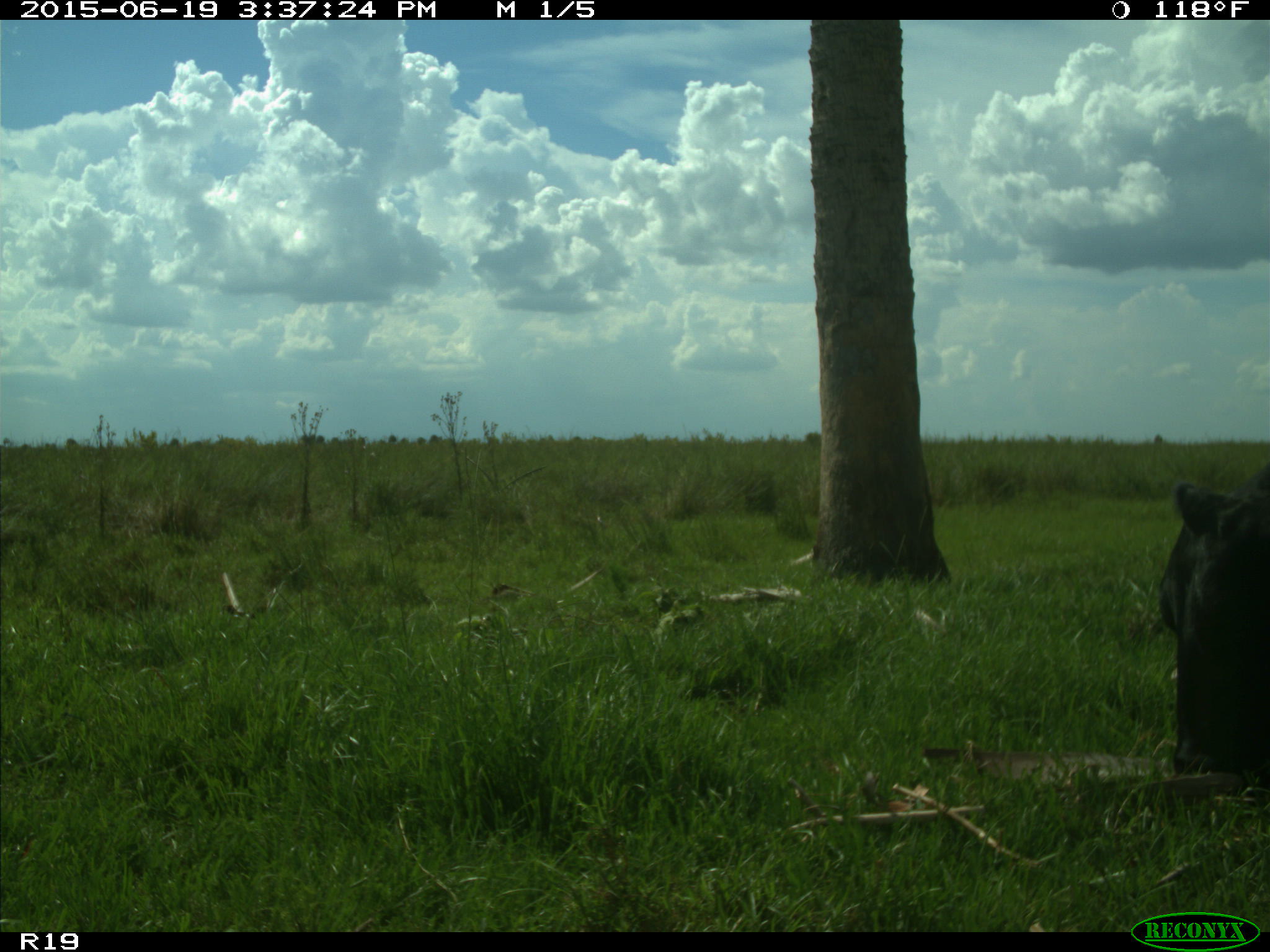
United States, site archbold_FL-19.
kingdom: Animalia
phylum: Chordata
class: Mammalia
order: Artiodactyla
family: Bovidae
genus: Bos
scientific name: Bos taurus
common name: domestic cow